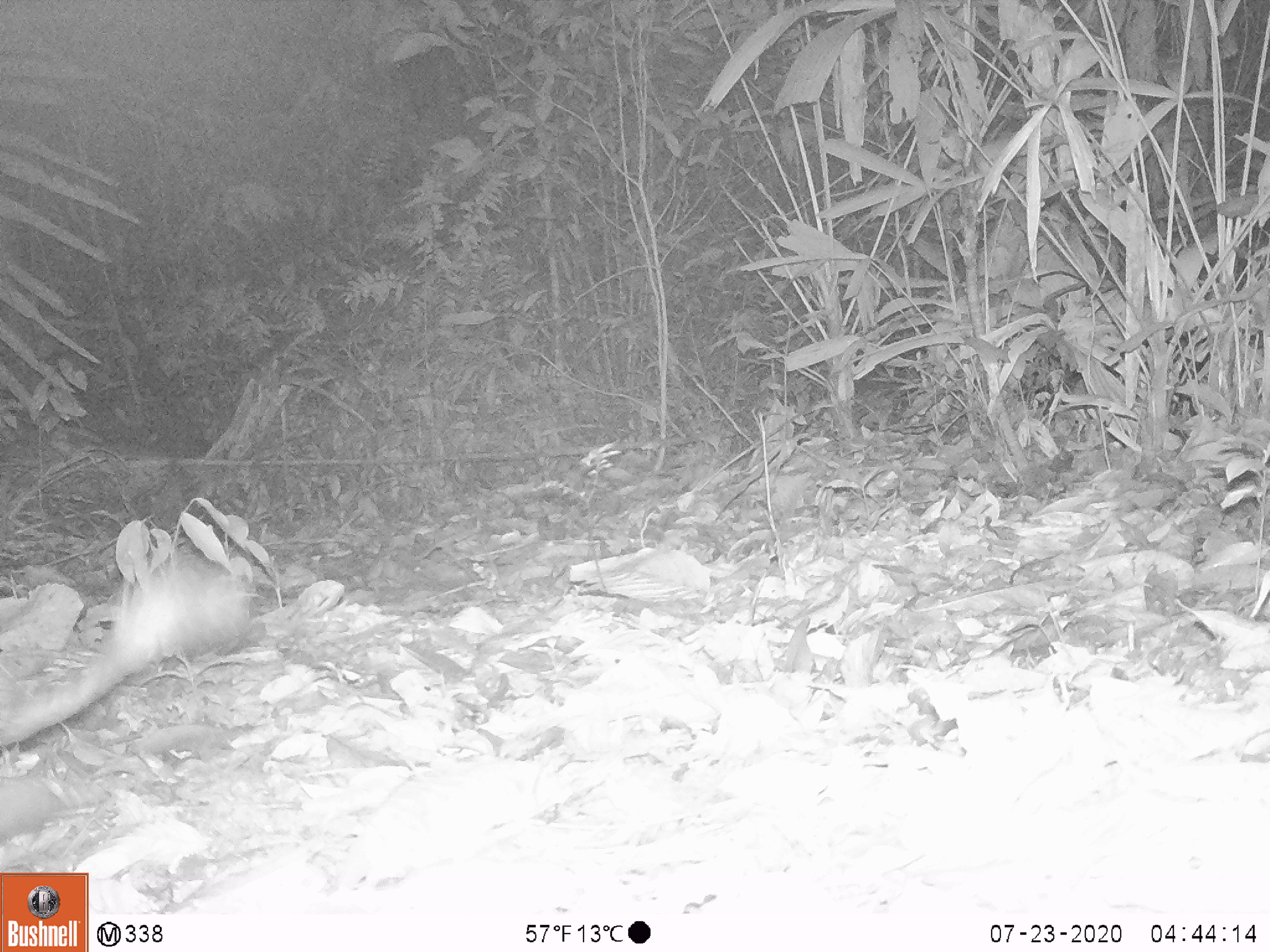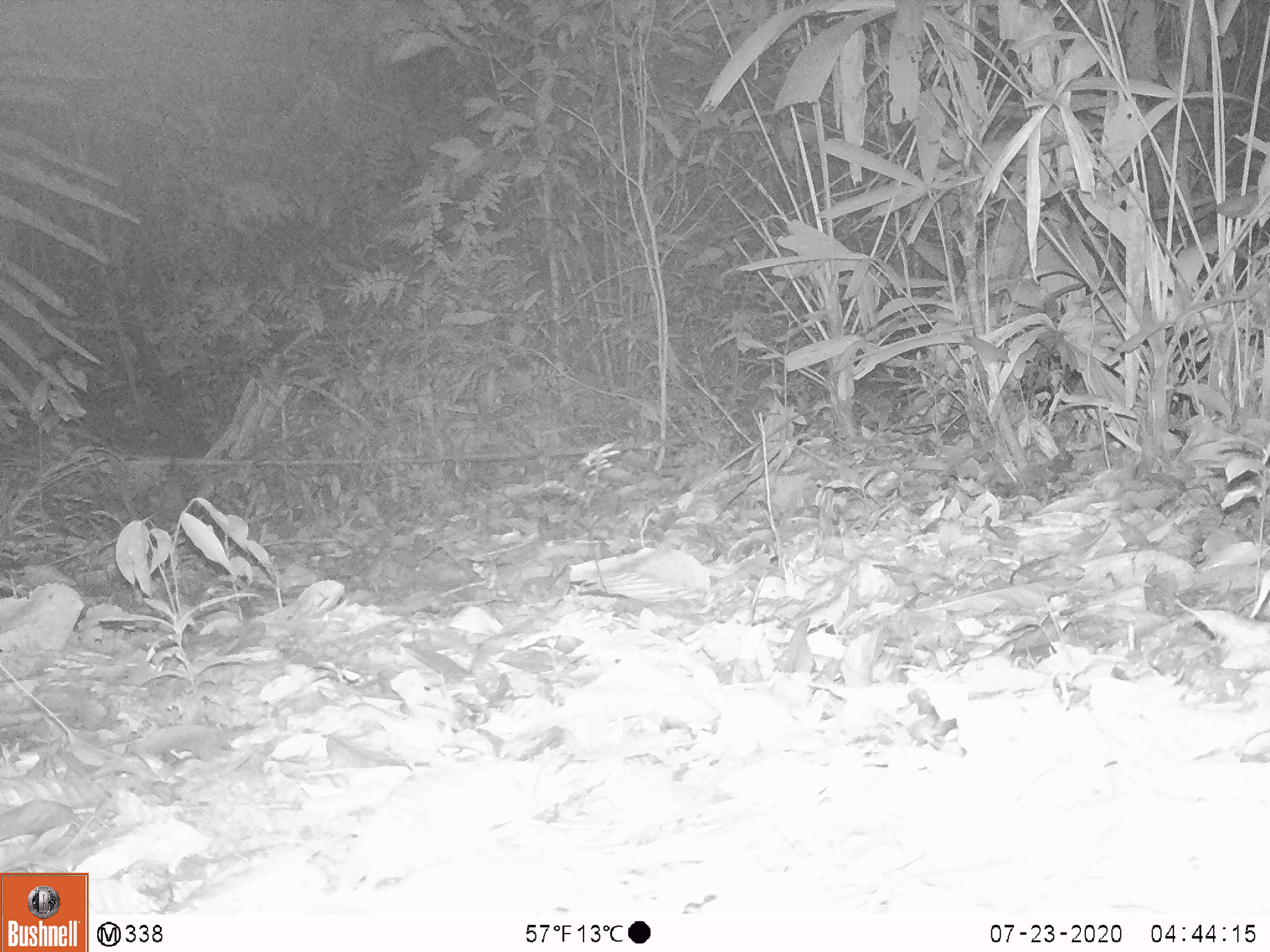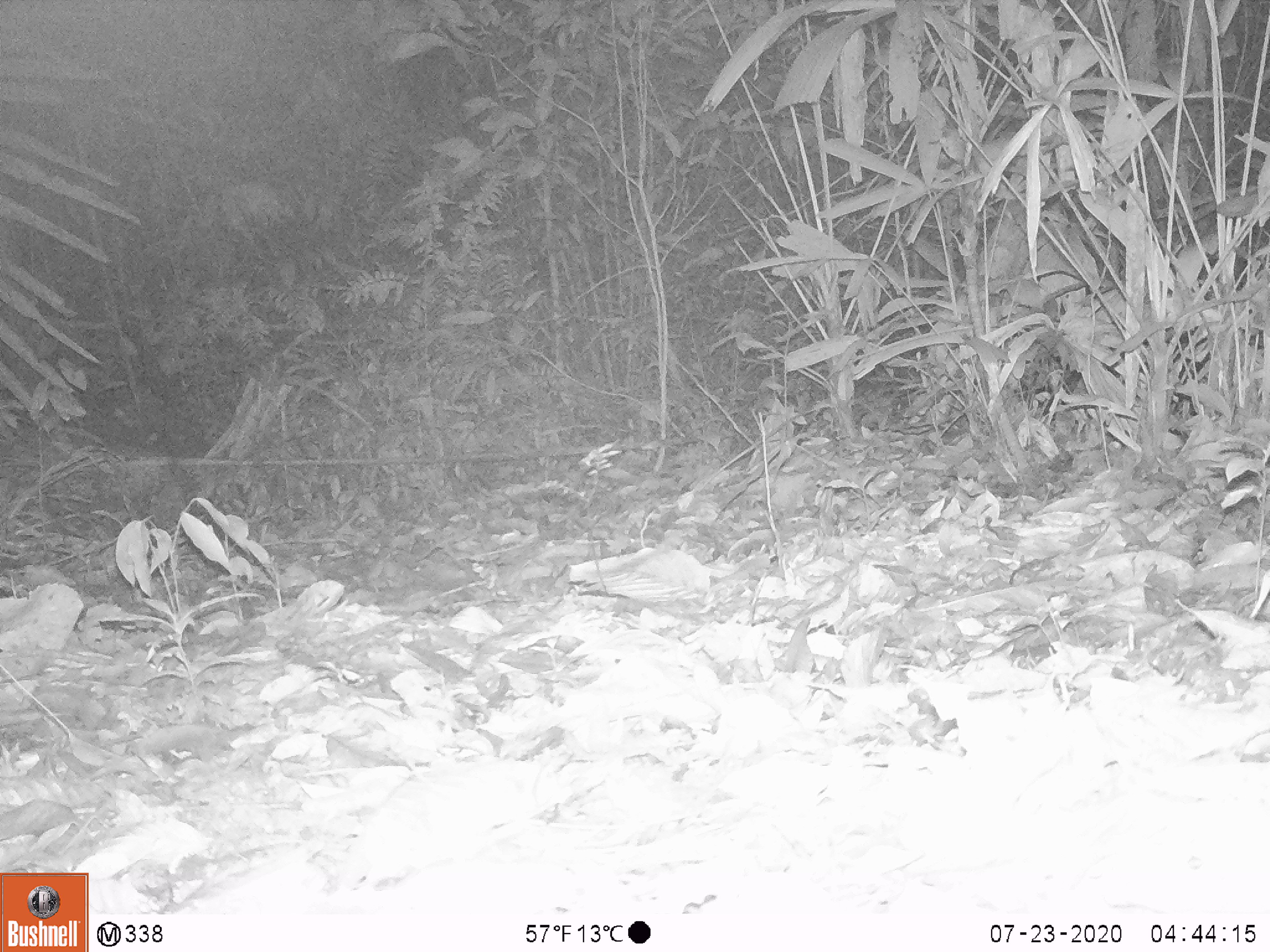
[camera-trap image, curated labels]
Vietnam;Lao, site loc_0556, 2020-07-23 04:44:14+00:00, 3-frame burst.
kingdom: Animalia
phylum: Chordata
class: Mammalia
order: Rodentia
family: Hystricidae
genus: Atherurus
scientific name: Atherurus macrourus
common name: asiatic brush-tailed porcupine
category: asiatic brush tailed porcupine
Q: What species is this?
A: Asiatic brush tailed porcupine (asiatic brush-tailed porcupine) (Atherurus macrourus).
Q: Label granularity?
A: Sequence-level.